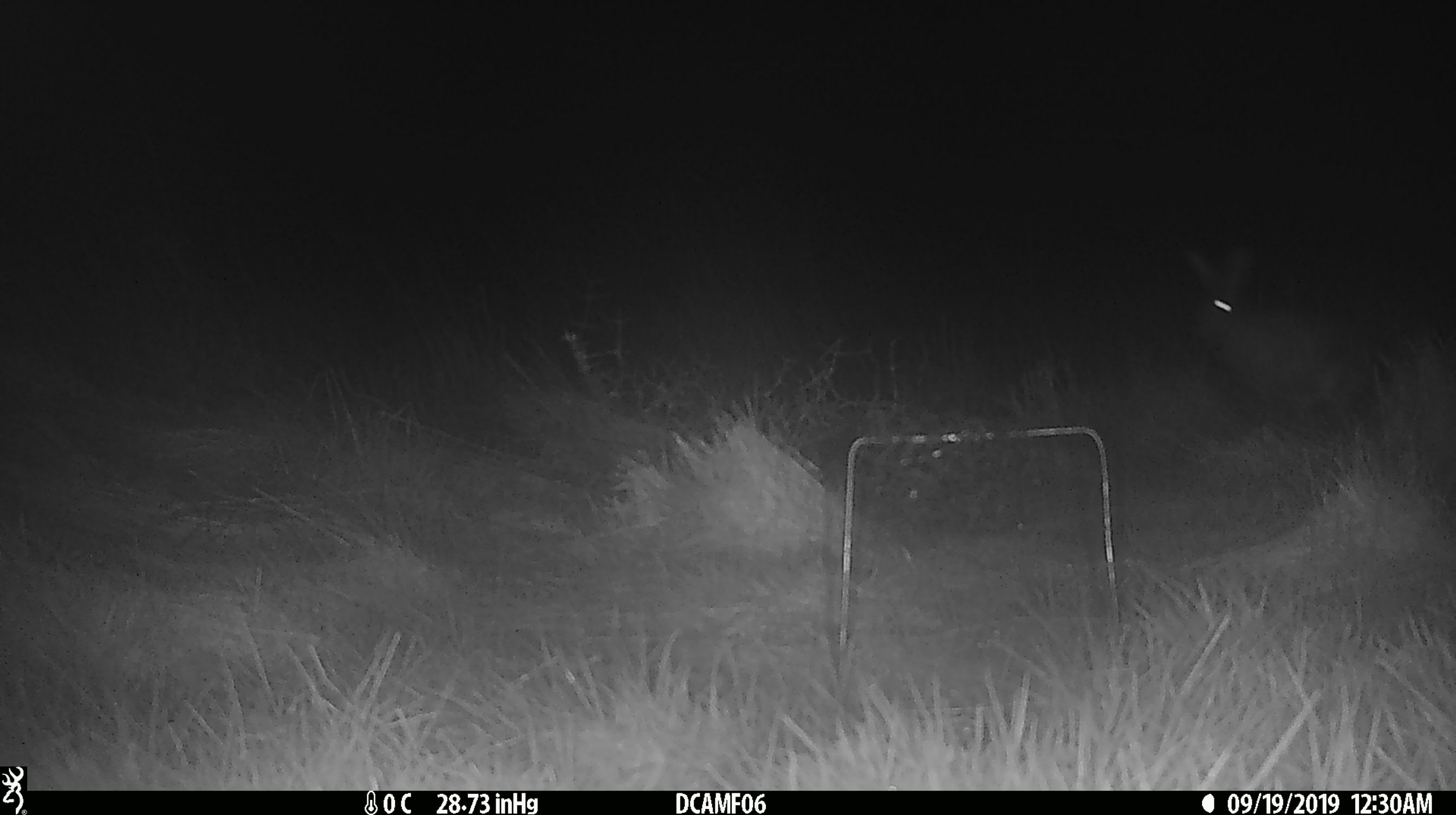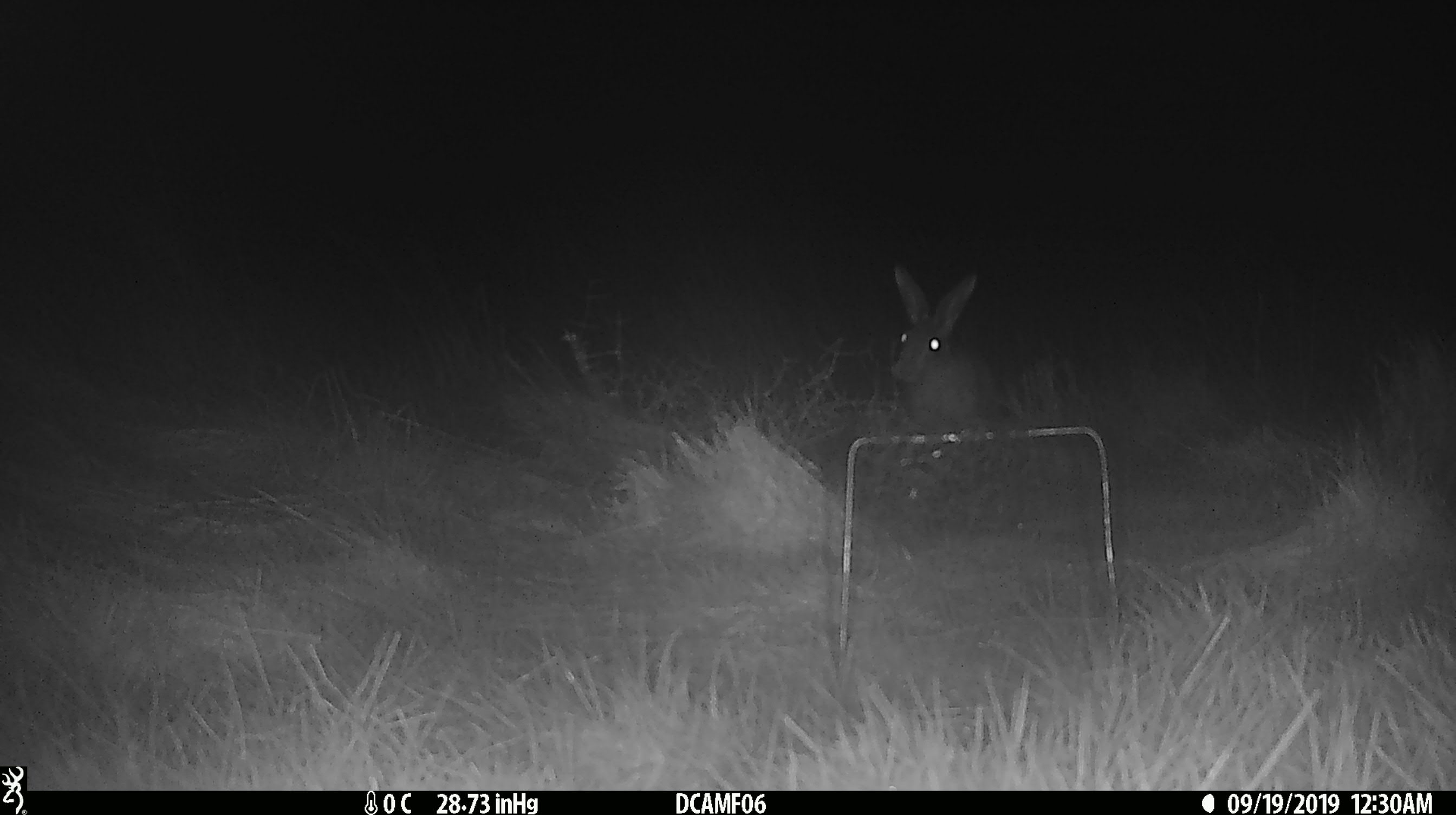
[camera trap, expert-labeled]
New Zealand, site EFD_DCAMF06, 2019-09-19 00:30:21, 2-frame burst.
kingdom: Animalia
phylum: Chordata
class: Mammalia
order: Lagomorpha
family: Leporidae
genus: Lepus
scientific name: Lepus europaeus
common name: brown hare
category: hare